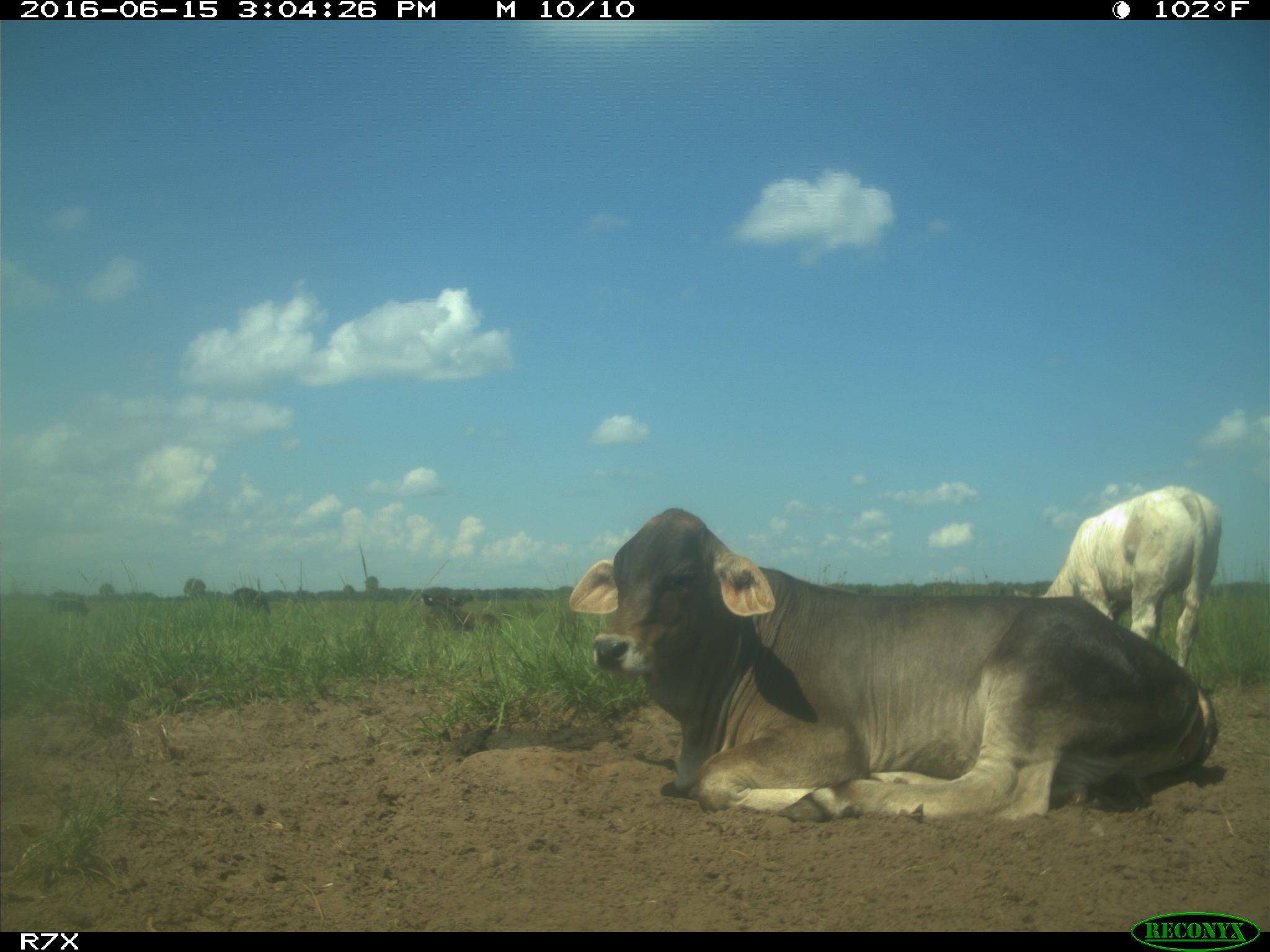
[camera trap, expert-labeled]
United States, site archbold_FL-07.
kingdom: Animalia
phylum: Chordata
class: Mammalia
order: Artiodactyla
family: Bovidae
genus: Bos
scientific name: Bos taurus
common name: domestic cow